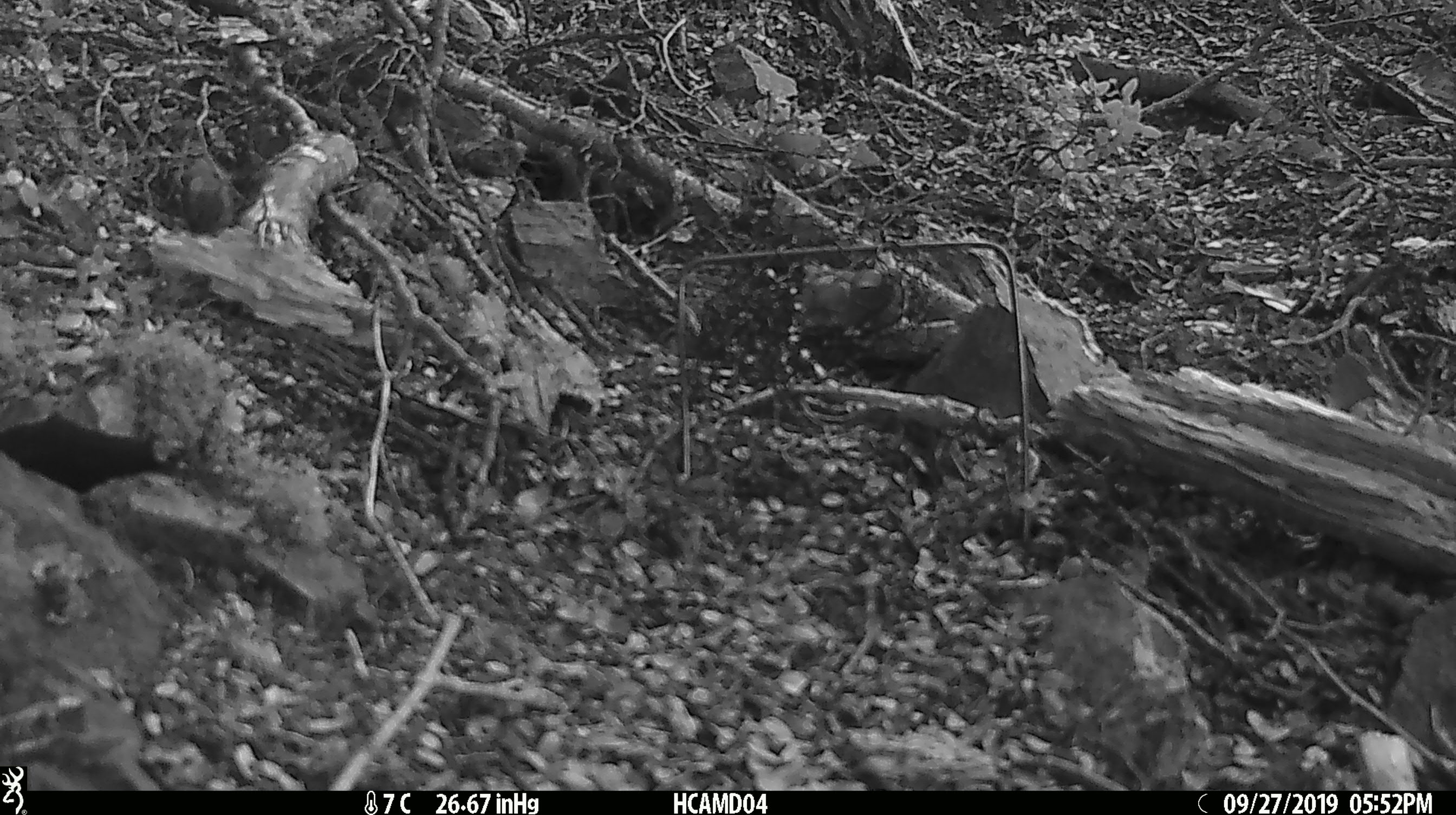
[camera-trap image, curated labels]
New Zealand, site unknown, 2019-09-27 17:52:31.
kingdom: Animalia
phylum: Chordata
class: Mammalia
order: Rodentia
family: Muridae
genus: Mus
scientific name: Mus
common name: mouse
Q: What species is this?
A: Mouse (Mus).